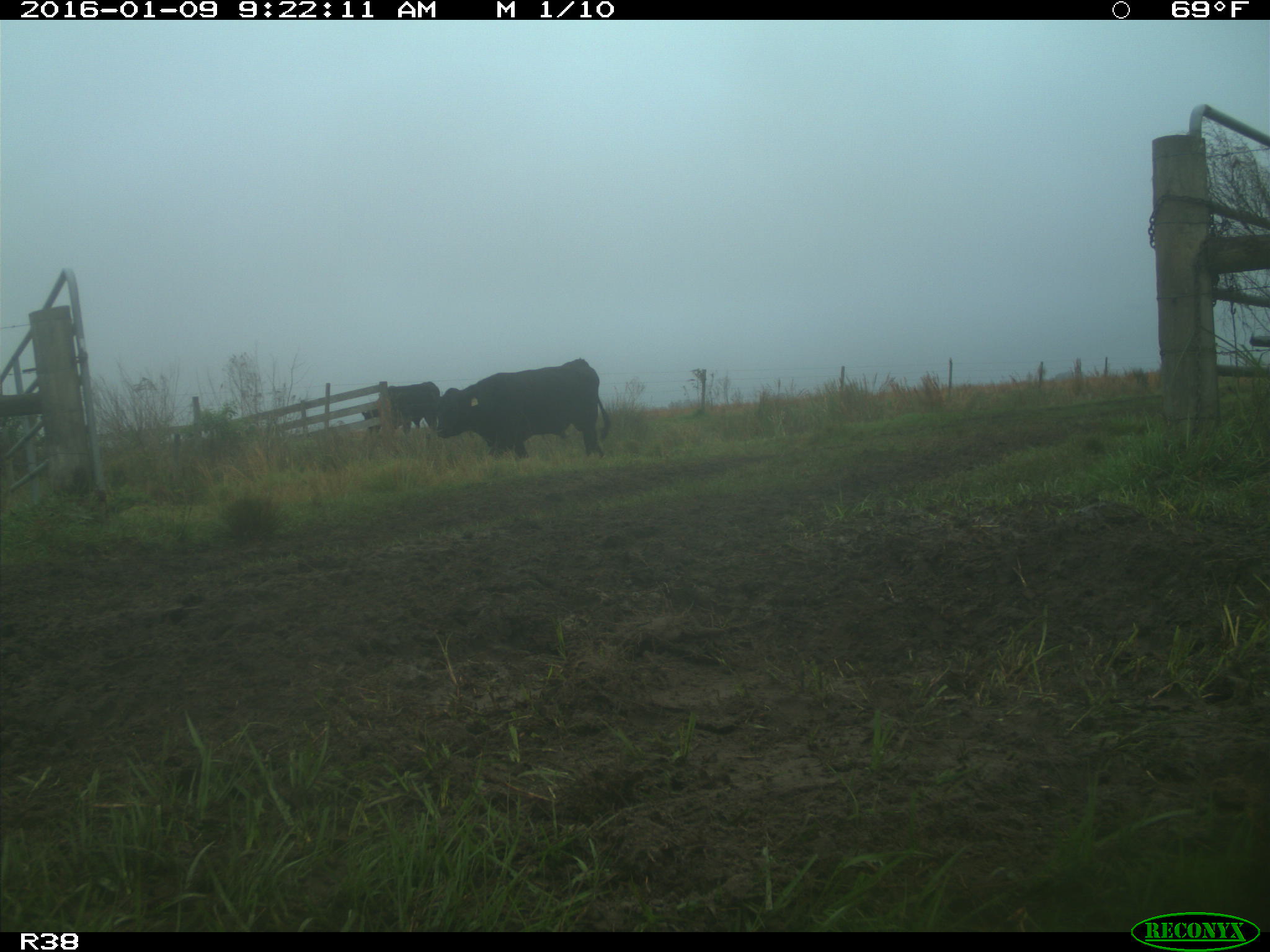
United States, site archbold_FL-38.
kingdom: Animalia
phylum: Chordata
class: Mammalia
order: Artiodactyla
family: Bovidae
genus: Bos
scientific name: Bos taurus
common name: domestic cow